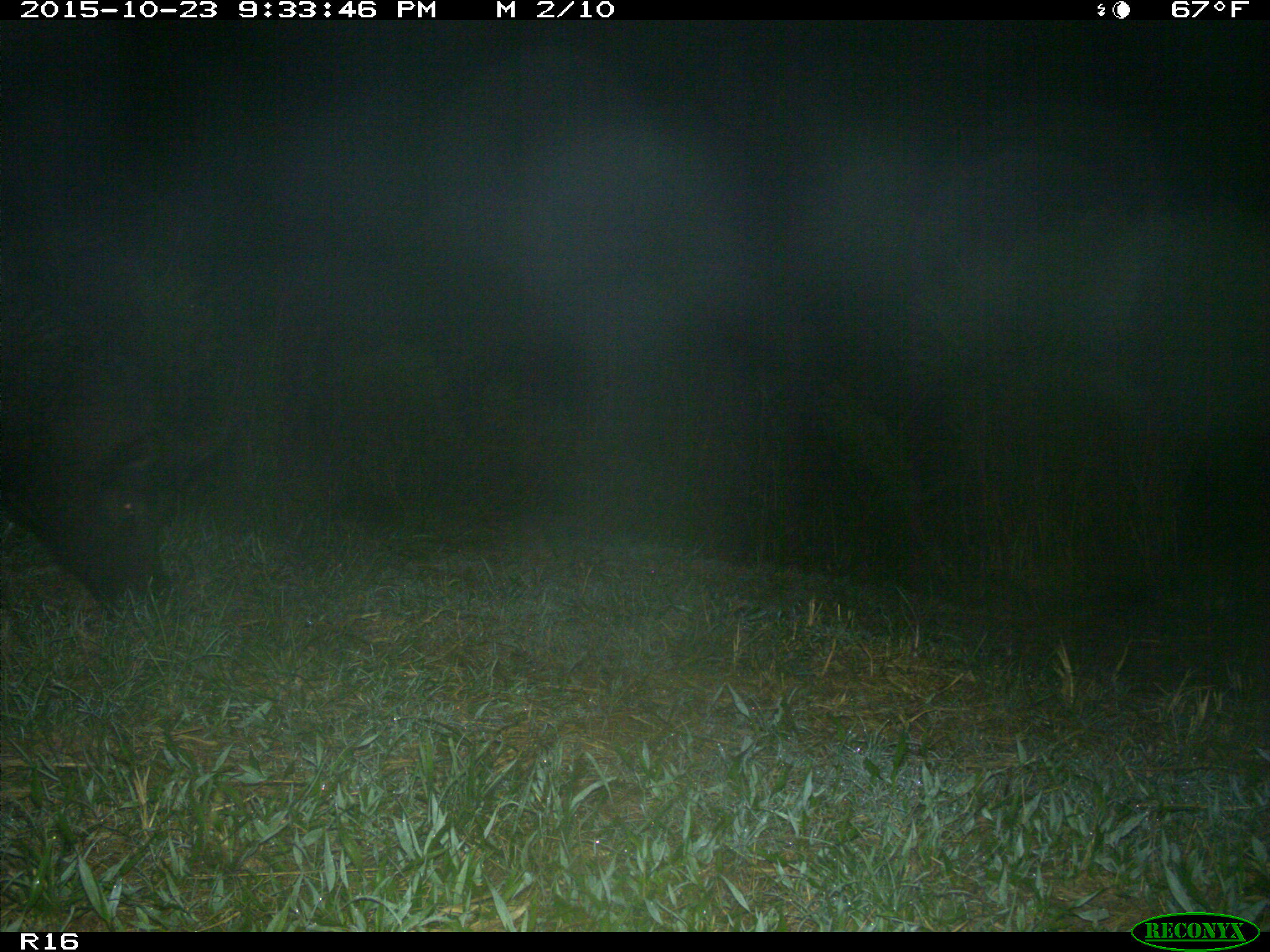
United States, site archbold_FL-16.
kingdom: Animalia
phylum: Chordata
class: Mammalia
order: Artiodactyla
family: Suidae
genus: Sus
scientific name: Sus scrofa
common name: wild boar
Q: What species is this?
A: Sus scrofa (wild boar).